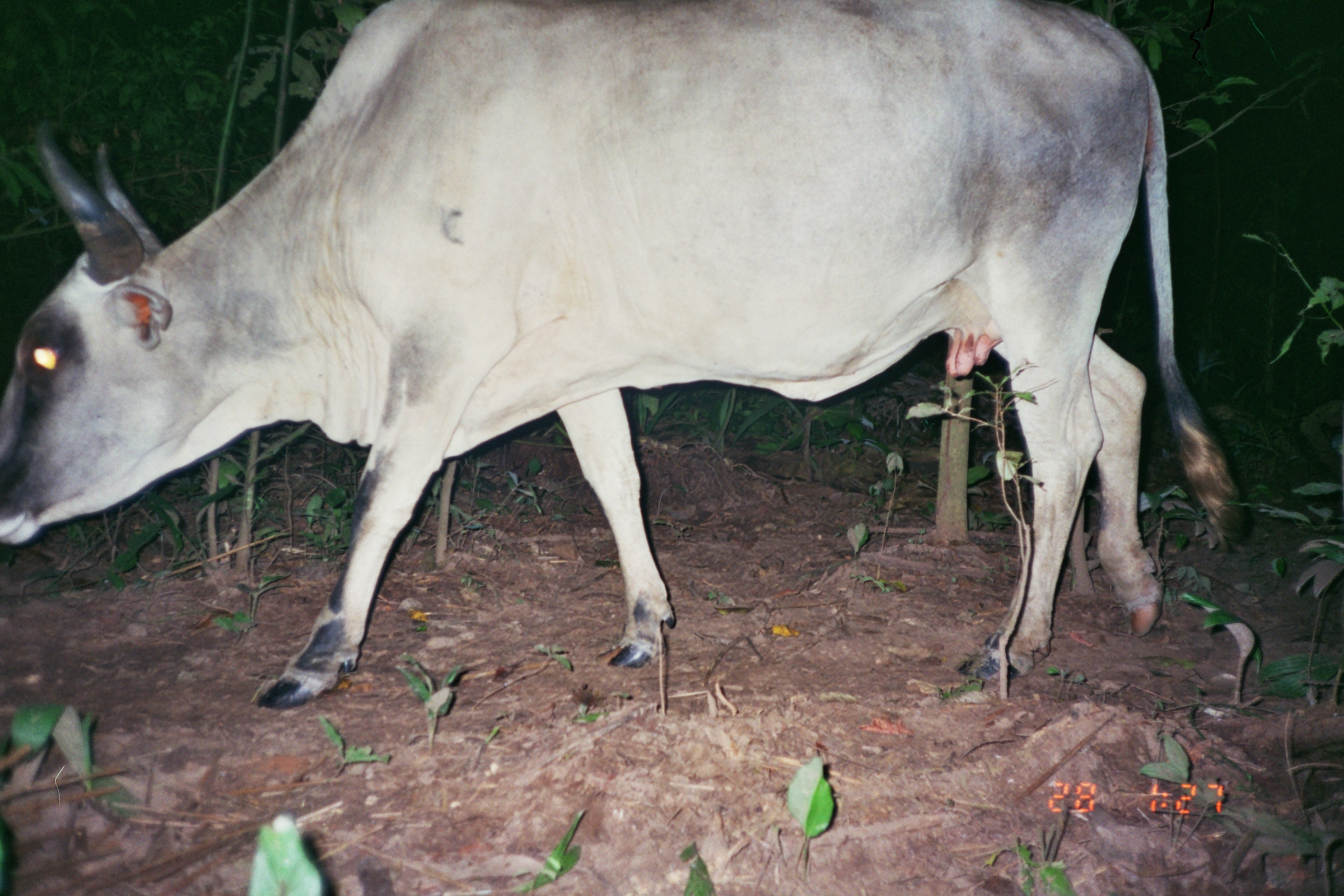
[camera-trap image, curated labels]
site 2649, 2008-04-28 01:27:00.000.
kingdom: Animalia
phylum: Chordata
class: Mammalia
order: Artiodactyla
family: Bovidae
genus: Bos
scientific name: Bos taurus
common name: domestic cattle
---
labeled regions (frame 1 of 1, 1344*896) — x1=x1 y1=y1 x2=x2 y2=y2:
bos taurus: x1=2 y1=2 x2=1239 y2=710